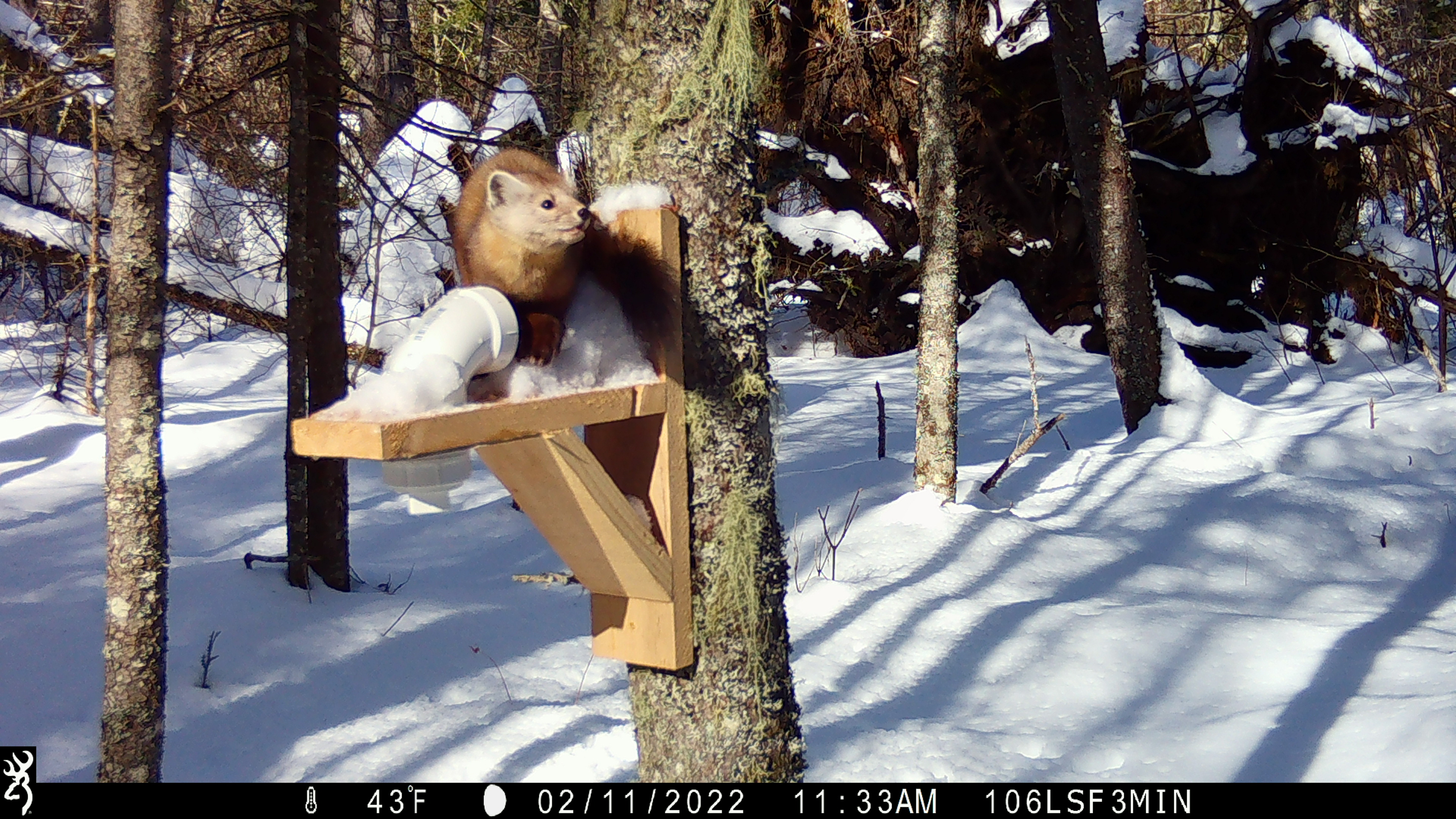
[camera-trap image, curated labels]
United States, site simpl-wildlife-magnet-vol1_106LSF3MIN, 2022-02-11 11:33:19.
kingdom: Animalia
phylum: Chordata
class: Mammalia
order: Carnivora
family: Mustelidae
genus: Martes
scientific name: Martes americana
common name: american marten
American marten (Martes americana).